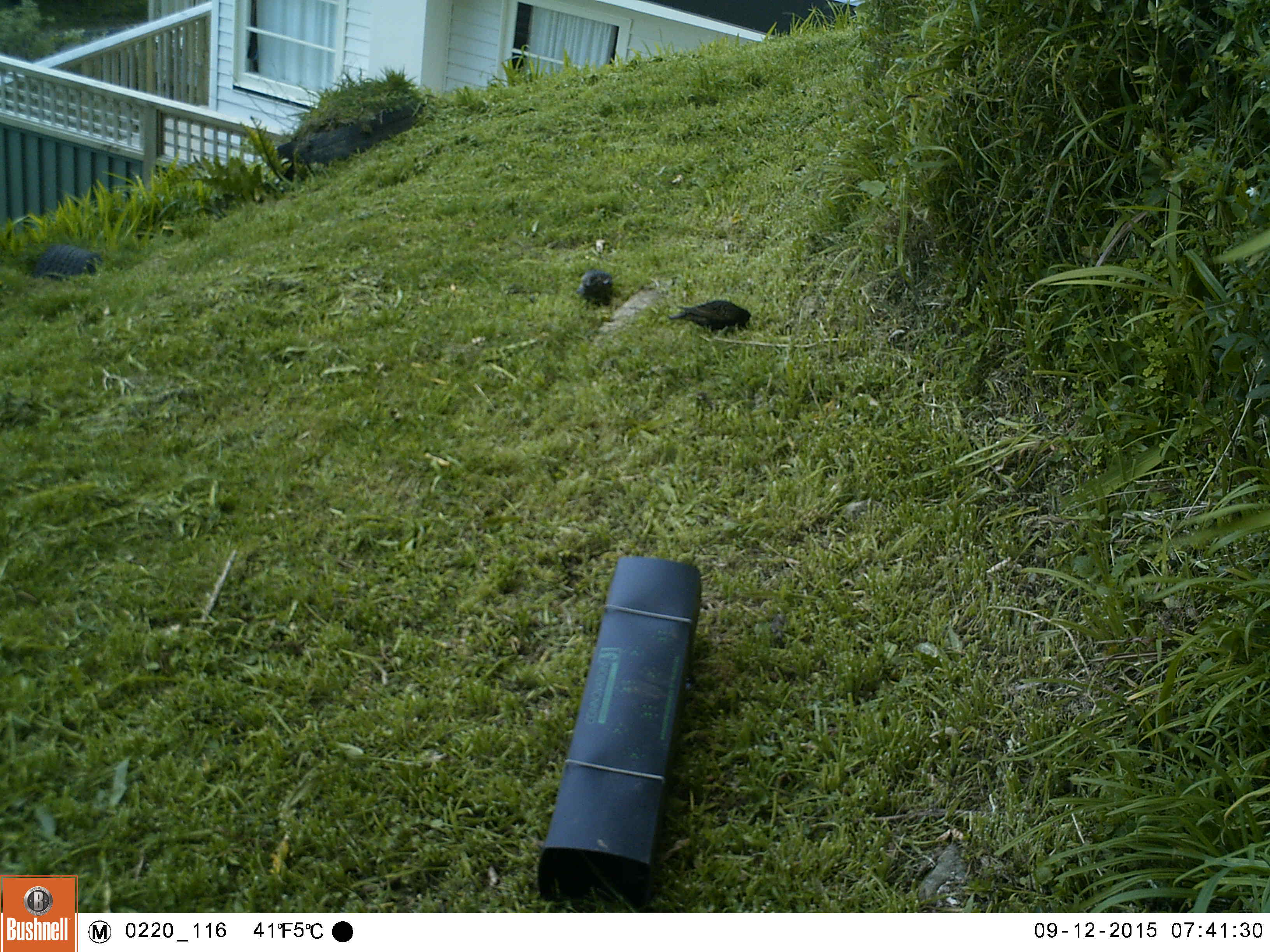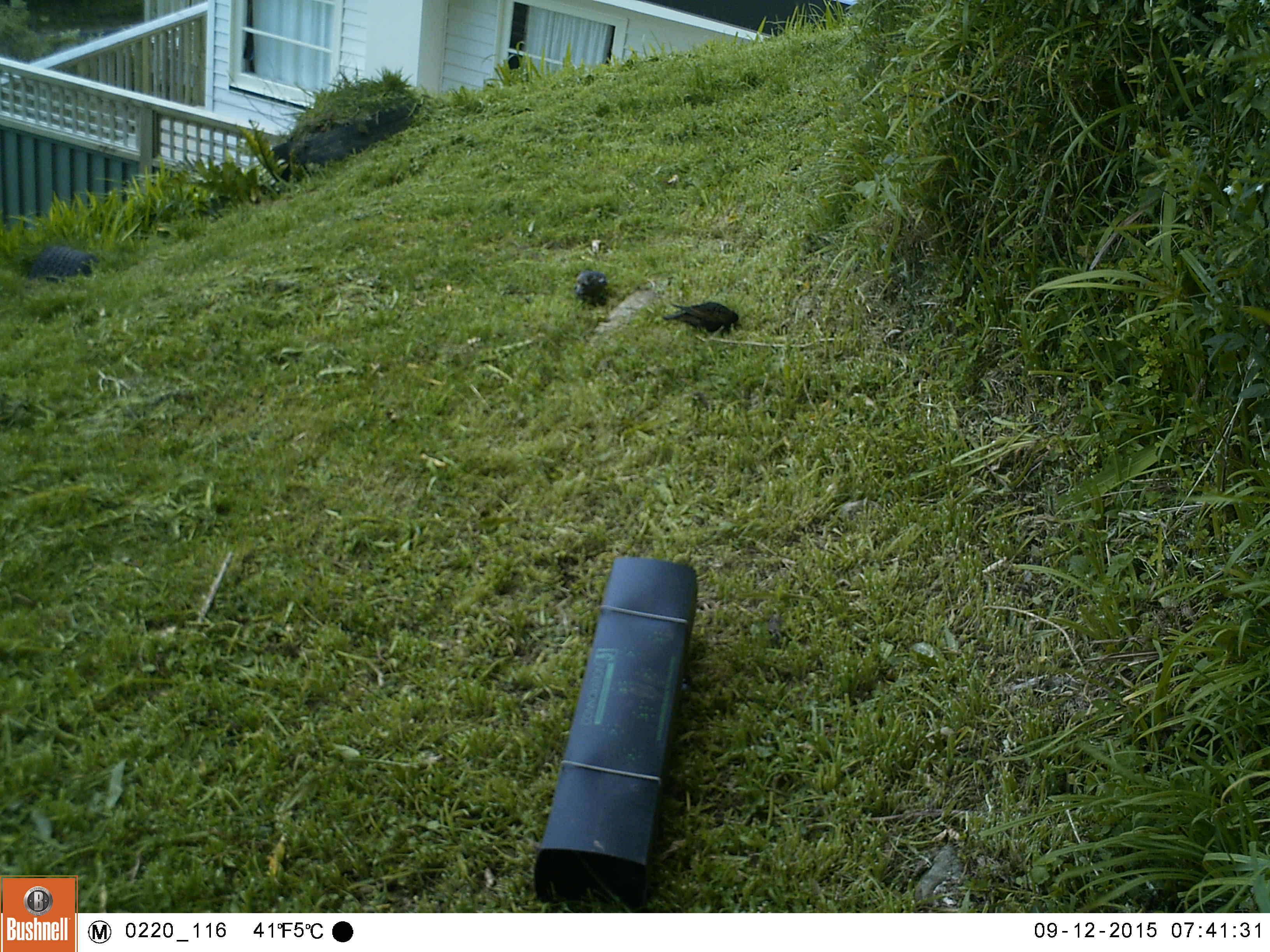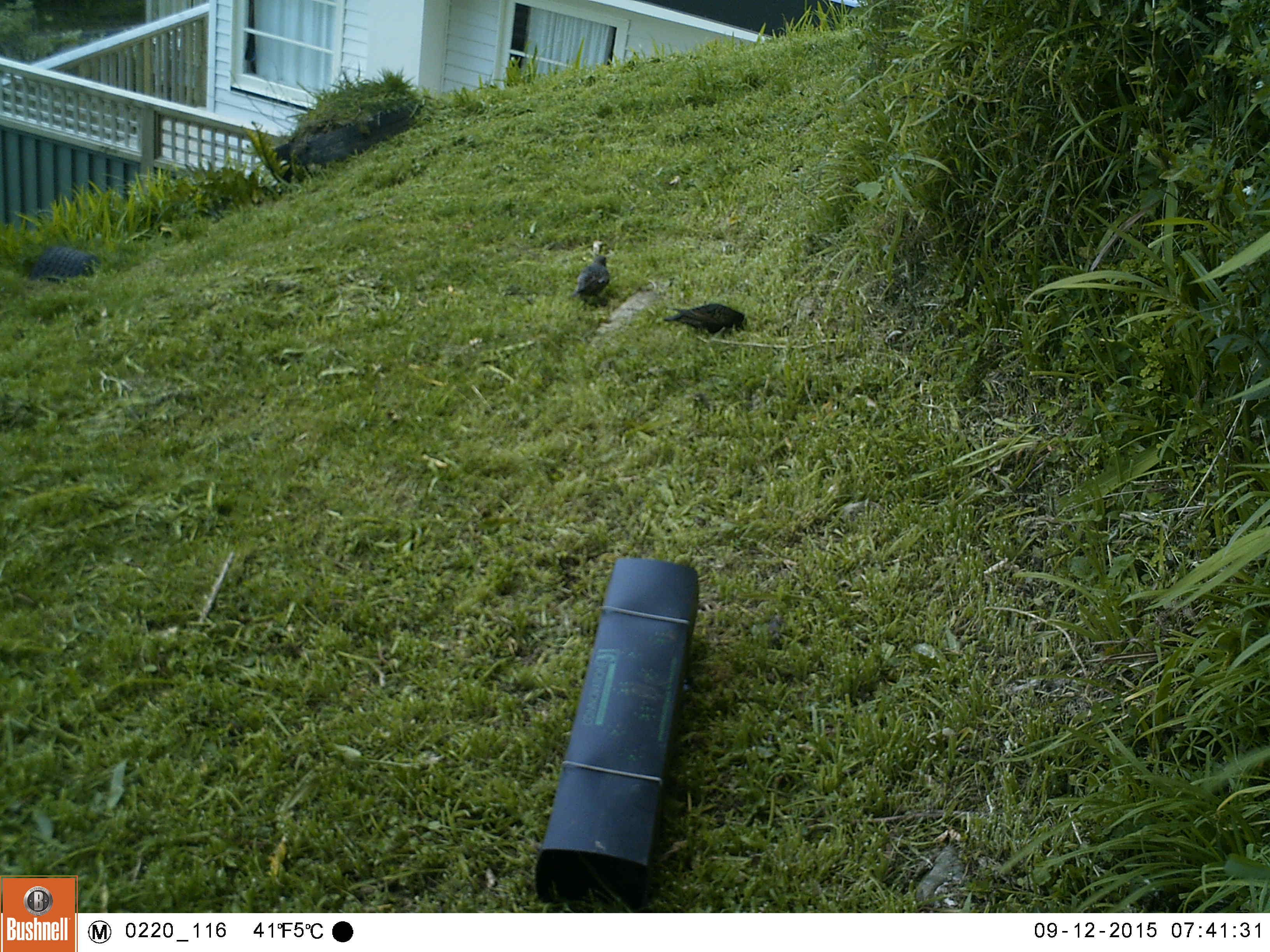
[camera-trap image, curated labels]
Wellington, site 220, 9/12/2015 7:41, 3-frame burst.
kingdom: Animalia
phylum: Chordata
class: Aves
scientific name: Aves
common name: bird